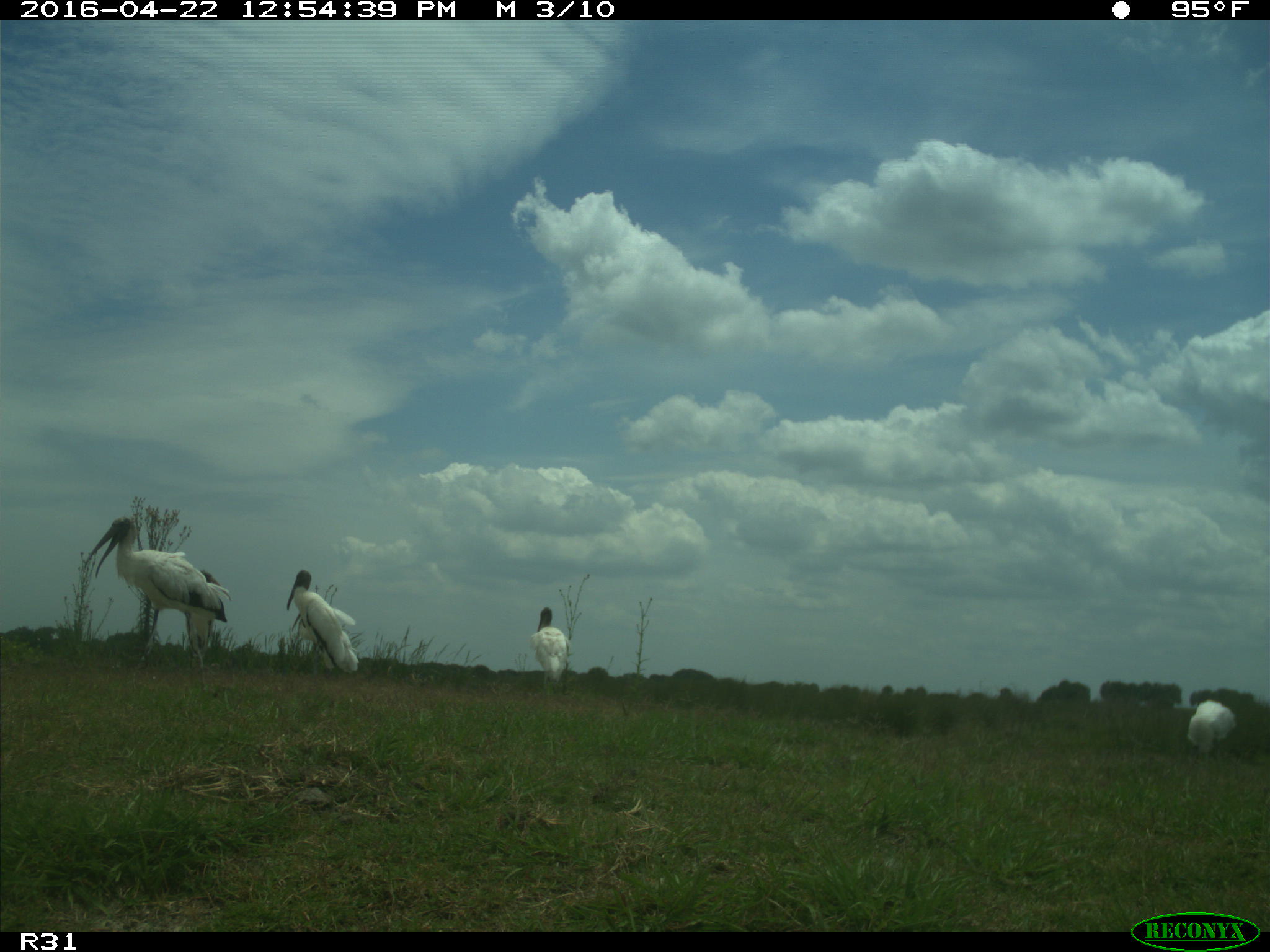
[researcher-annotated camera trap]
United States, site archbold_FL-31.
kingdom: Animalia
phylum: Chordata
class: Aves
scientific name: Aves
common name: birds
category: unidentified bird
Unidentified bird (birds) (Aves).